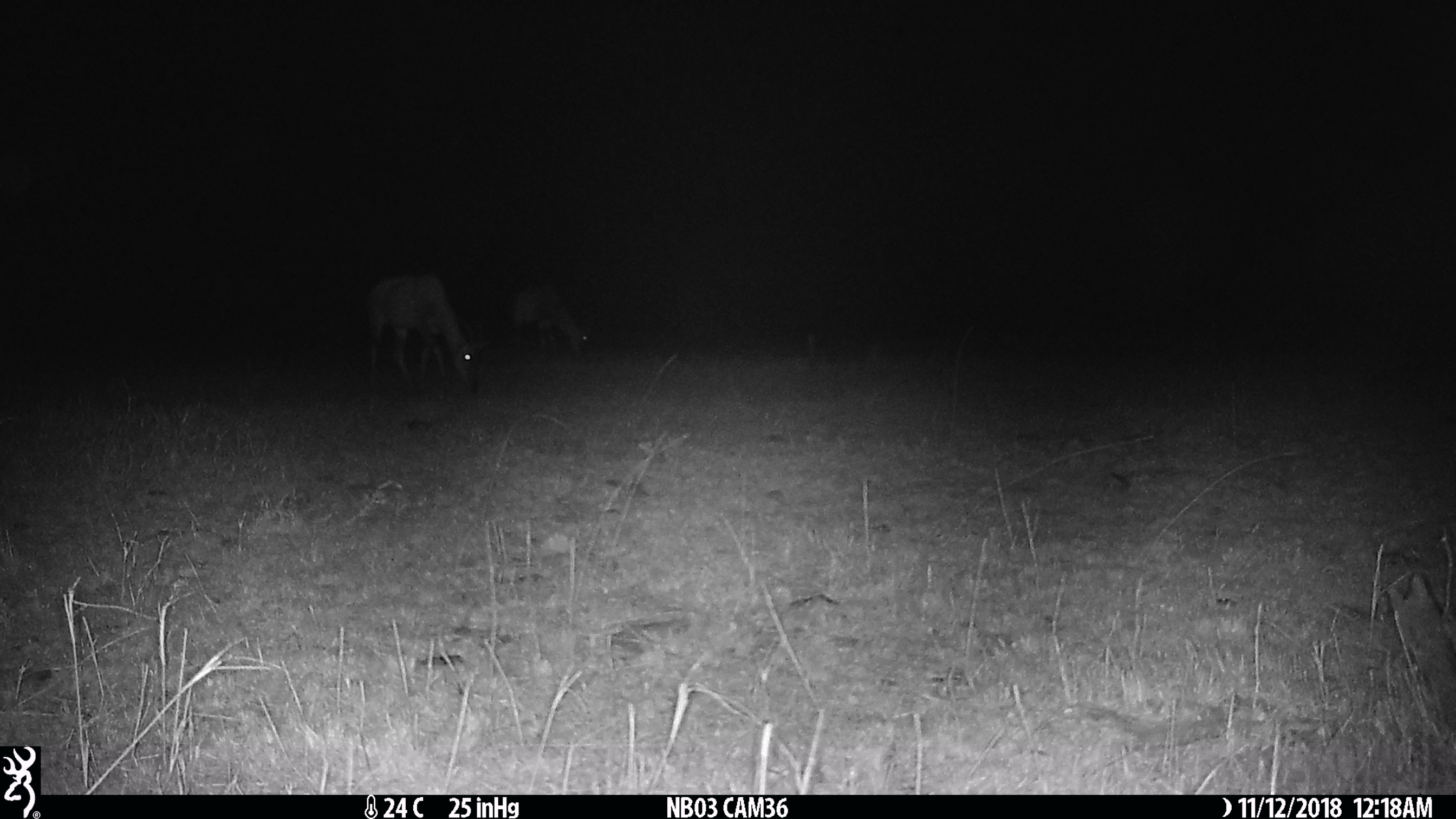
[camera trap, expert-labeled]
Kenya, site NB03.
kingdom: Animalia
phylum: Chordata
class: Mammalia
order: Artiodactyla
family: Bovidae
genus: Damaliscus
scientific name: Damaliscus lunatus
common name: topi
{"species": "topi (Damaliscus lunatus)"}